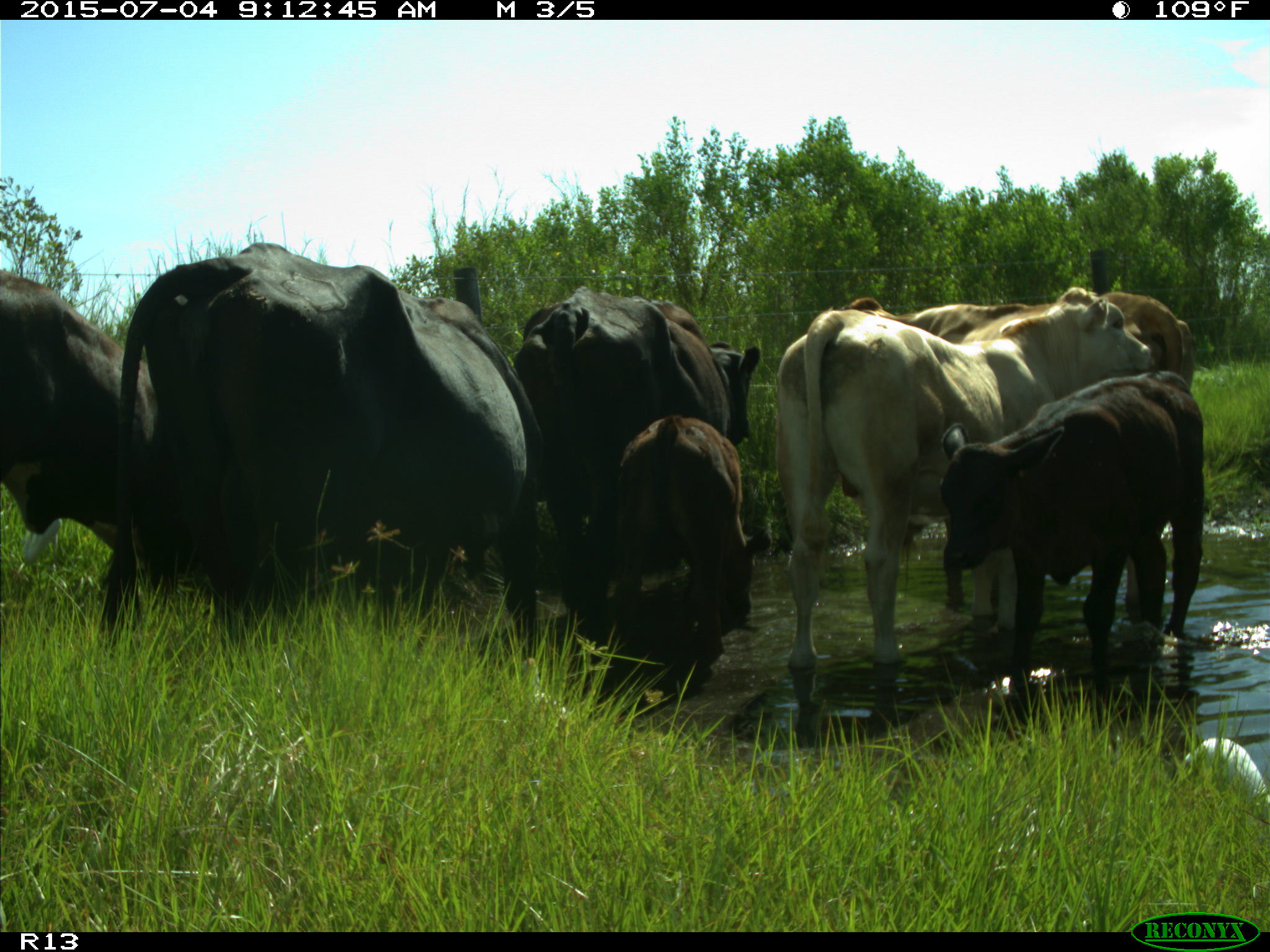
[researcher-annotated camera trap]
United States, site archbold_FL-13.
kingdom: Animalia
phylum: Chordata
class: Mammalia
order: Artiodactyla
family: Bovidae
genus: Bos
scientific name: Bos taurus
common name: domestic cow